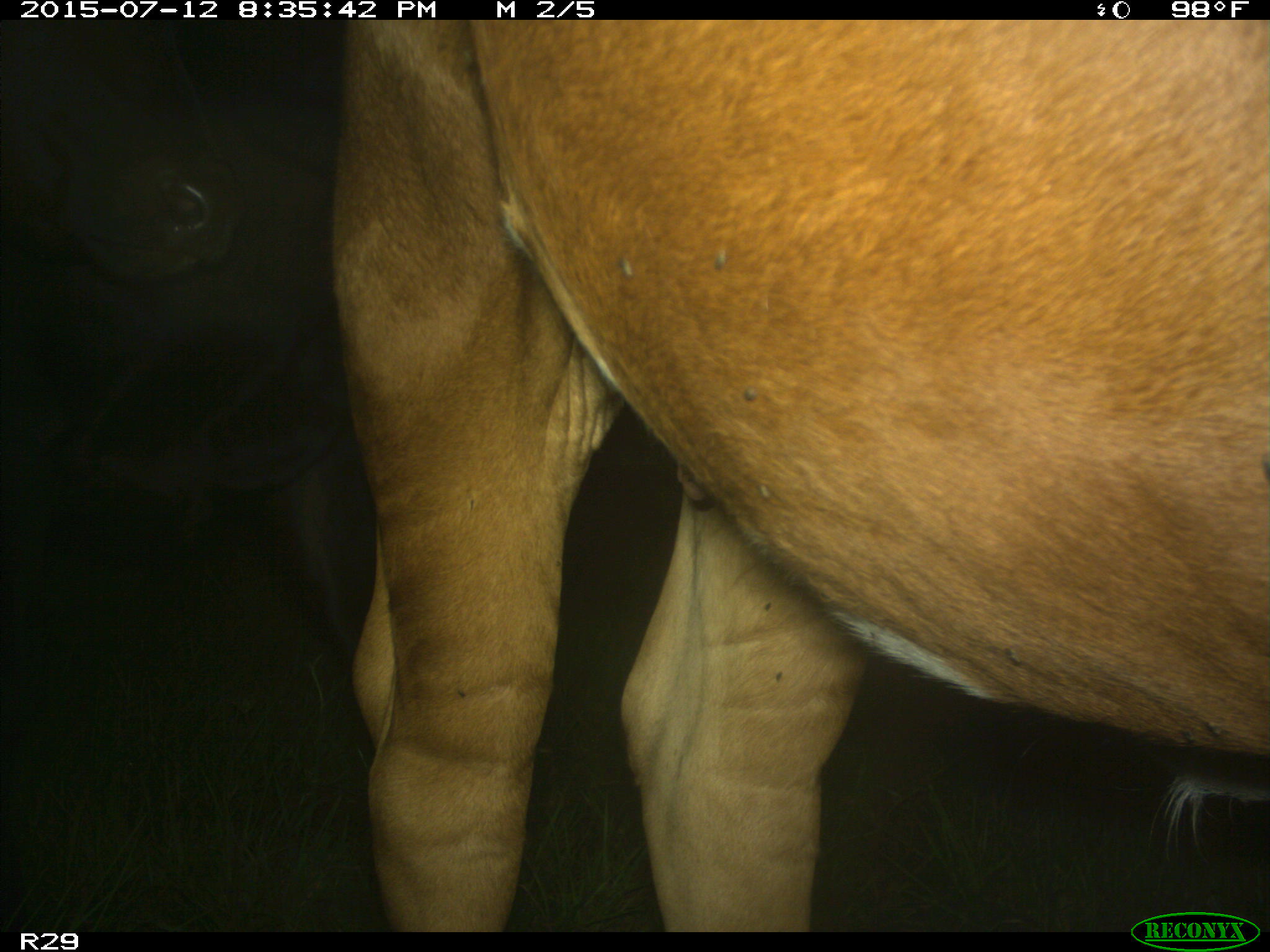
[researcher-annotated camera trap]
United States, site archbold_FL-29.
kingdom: Animalia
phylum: Chordata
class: Mammalia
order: Artiodactyla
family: Bovidae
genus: Bos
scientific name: Bos taurus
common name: domestic cow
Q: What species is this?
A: Bos taurus (domestic cow).